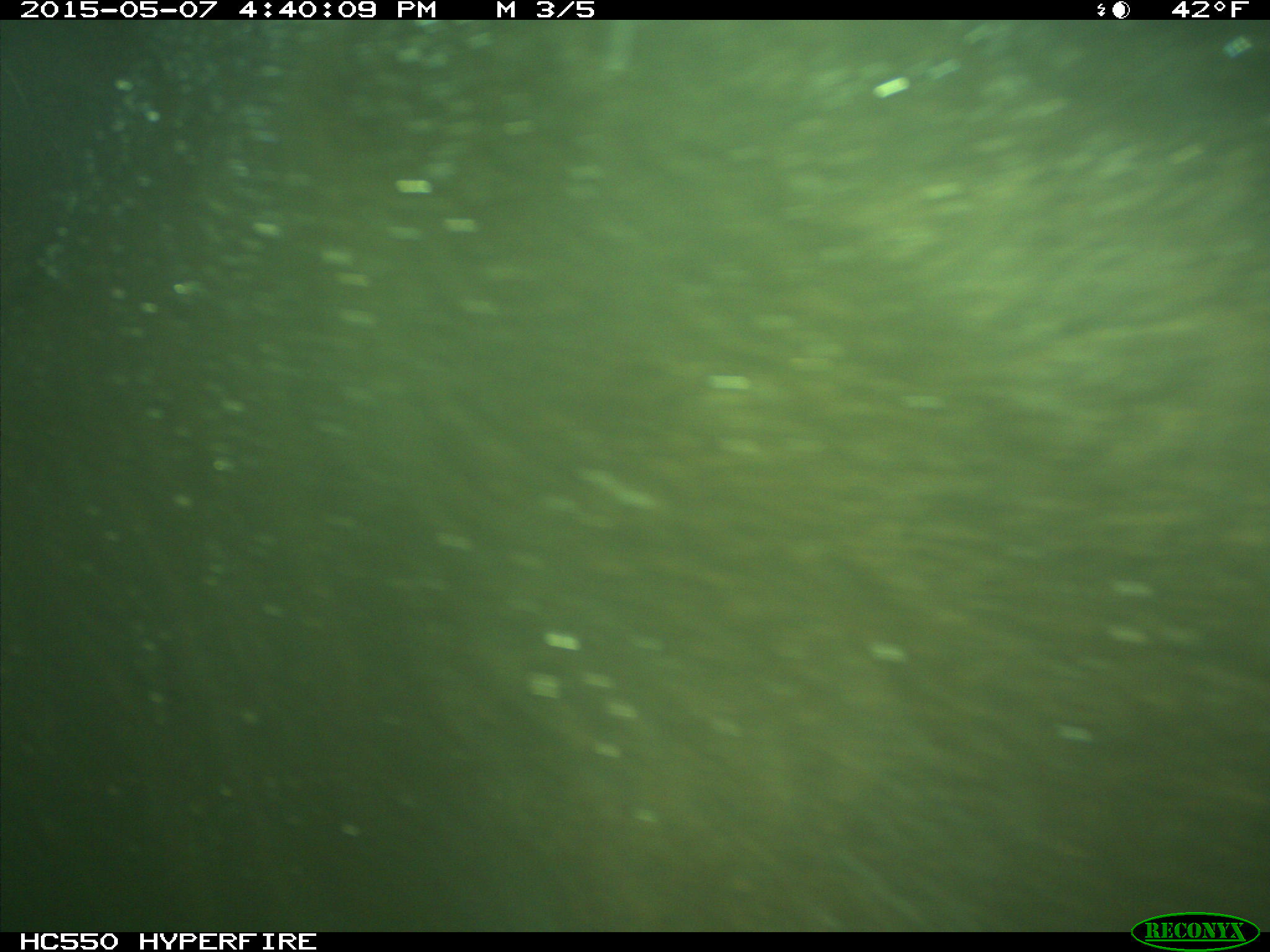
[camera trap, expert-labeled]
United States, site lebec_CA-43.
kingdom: Animalia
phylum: Chordata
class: Mammalia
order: Artiodactyla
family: Bovidae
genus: Bos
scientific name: Bos taurus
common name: domestic cow